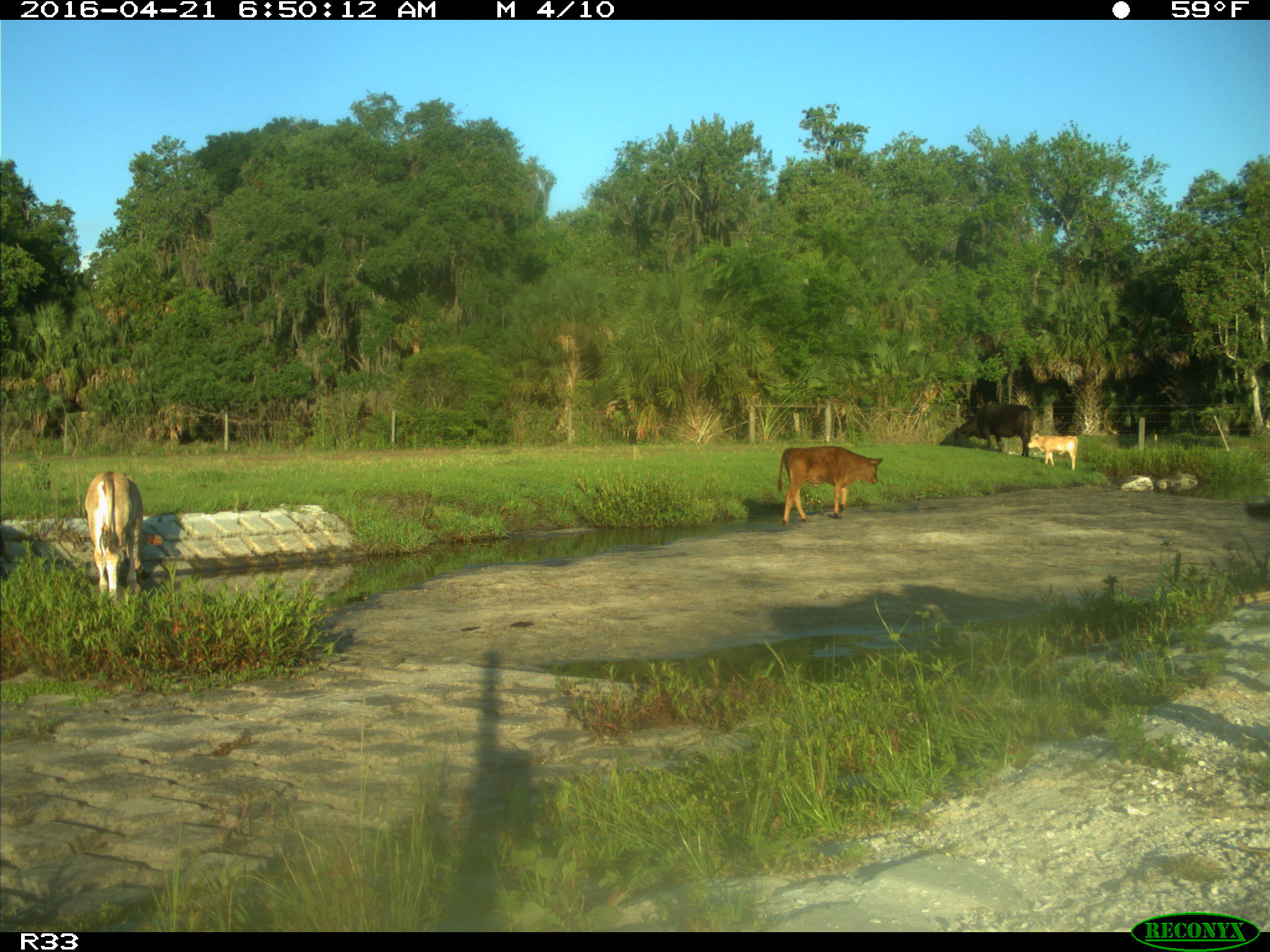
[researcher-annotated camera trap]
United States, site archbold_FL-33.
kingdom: Animalia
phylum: Chordata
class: Mammalia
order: Artiodactyla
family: Bovidae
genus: Bos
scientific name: Bos taurus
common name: domestic cow